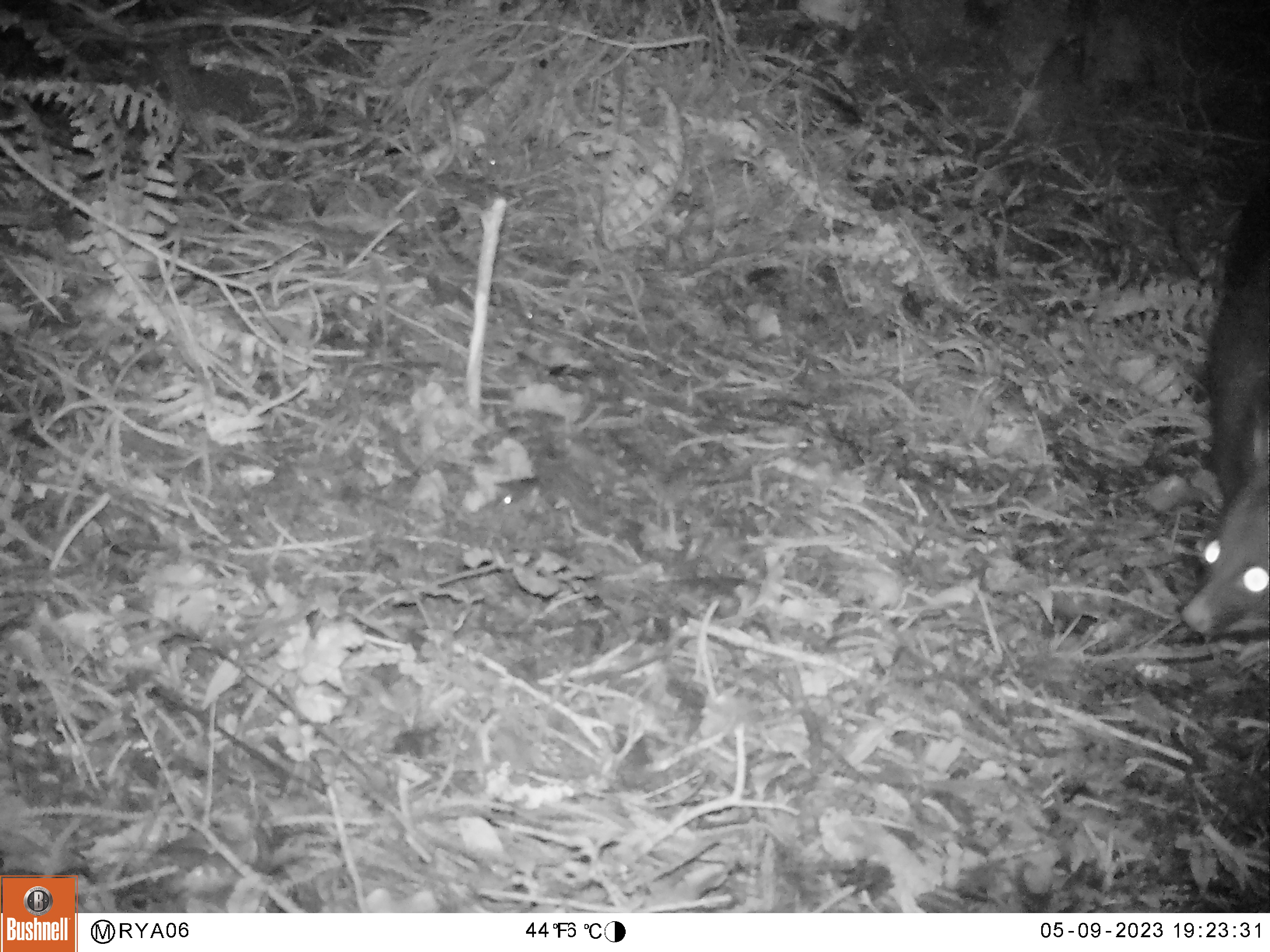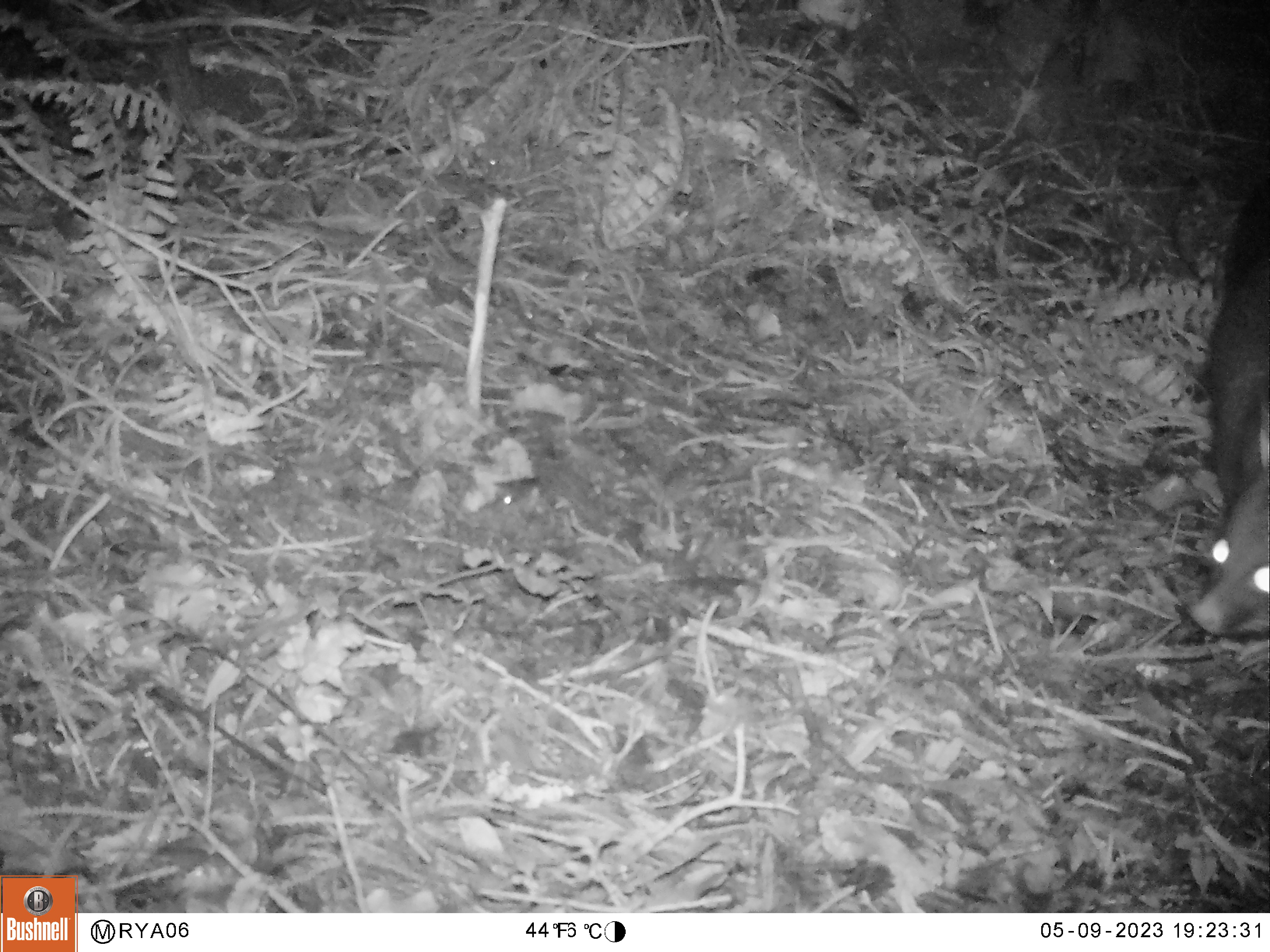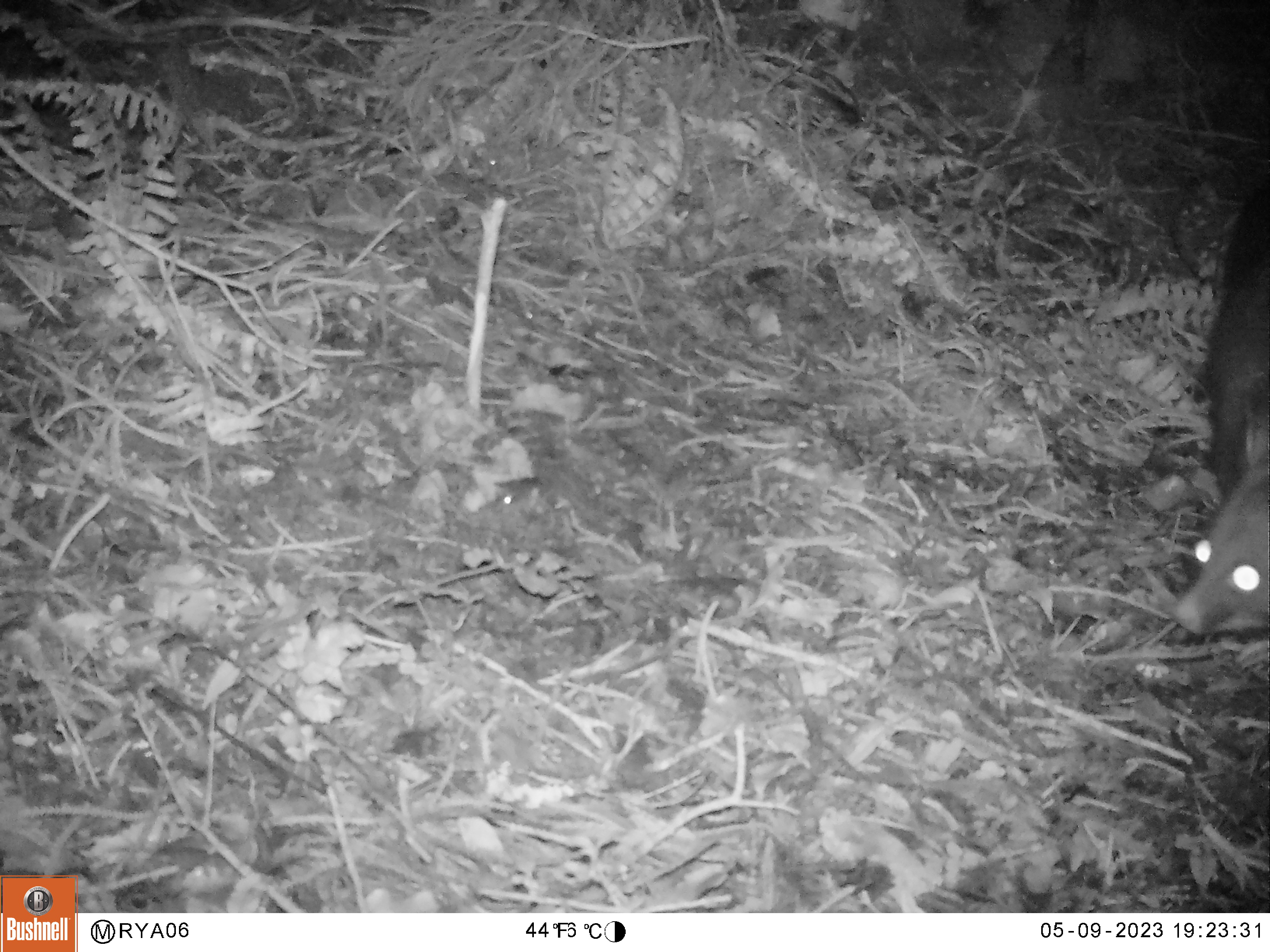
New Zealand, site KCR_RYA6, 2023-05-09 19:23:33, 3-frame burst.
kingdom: Animalia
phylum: Chordata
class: Mammalia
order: Diprotodontia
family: Phalangeridae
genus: Trichosurus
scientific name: Trichosurus vulpecula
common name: common brushtail possum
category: possum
Possum (common brushtail possum) (Trichosurus vulpecula).